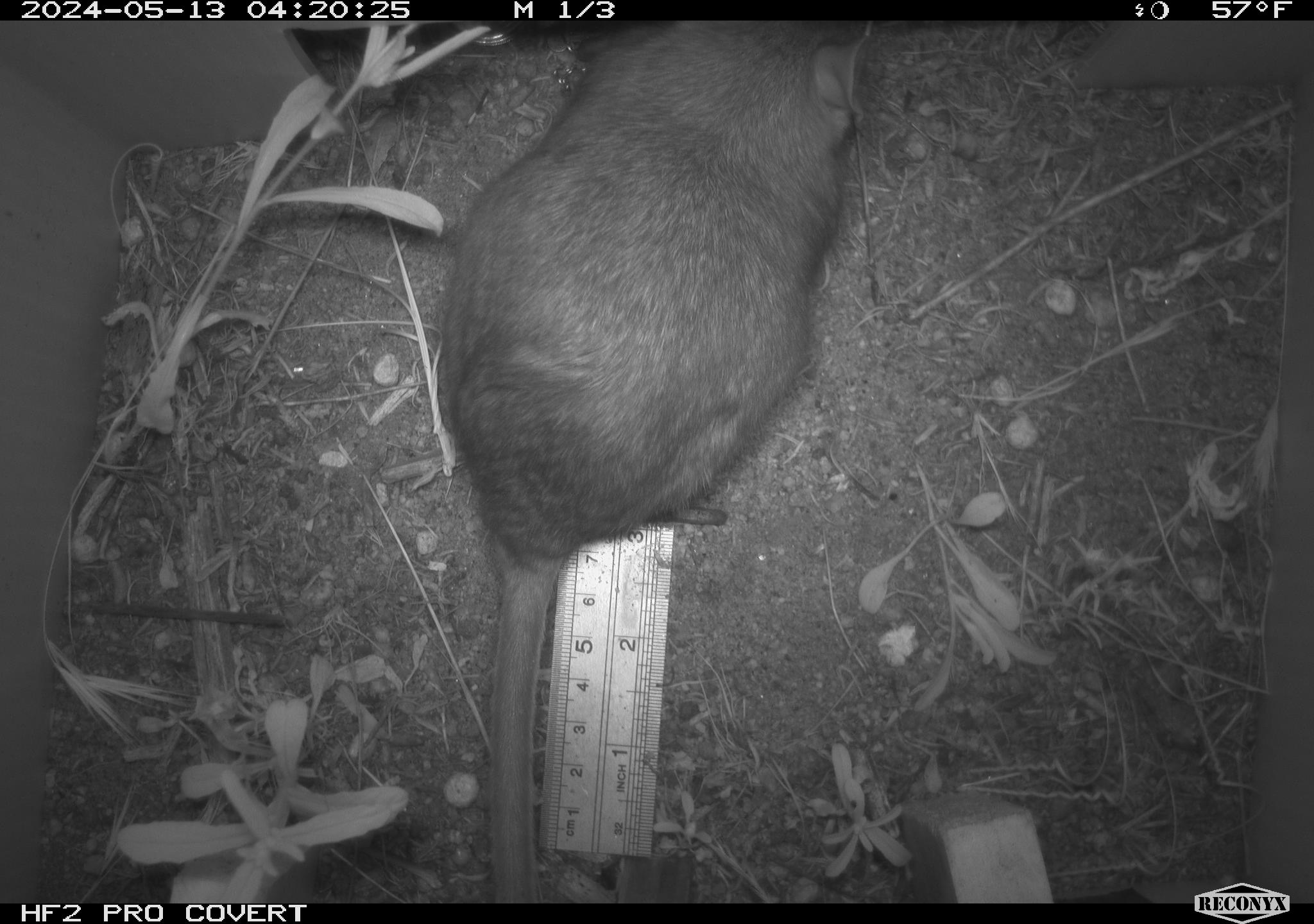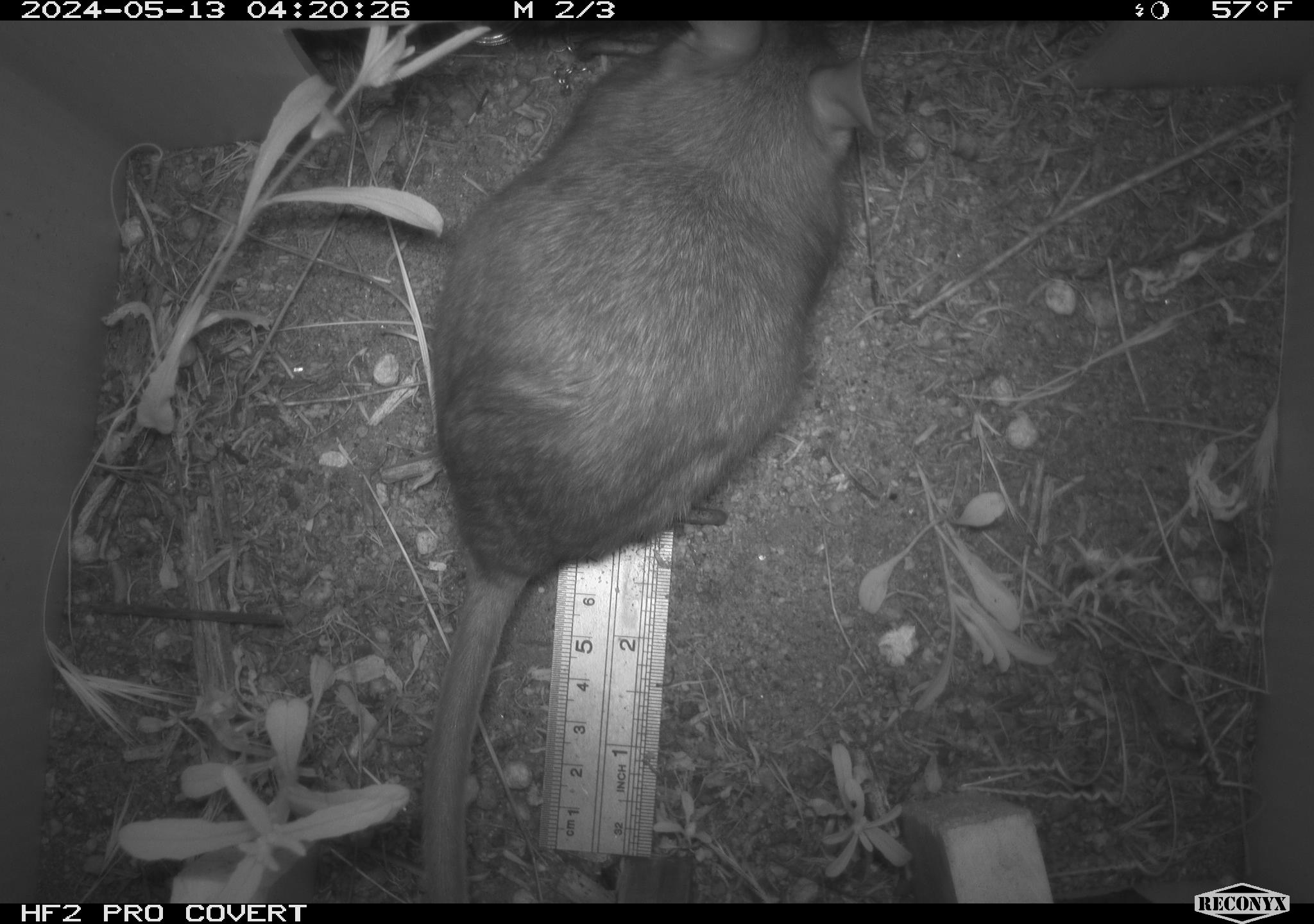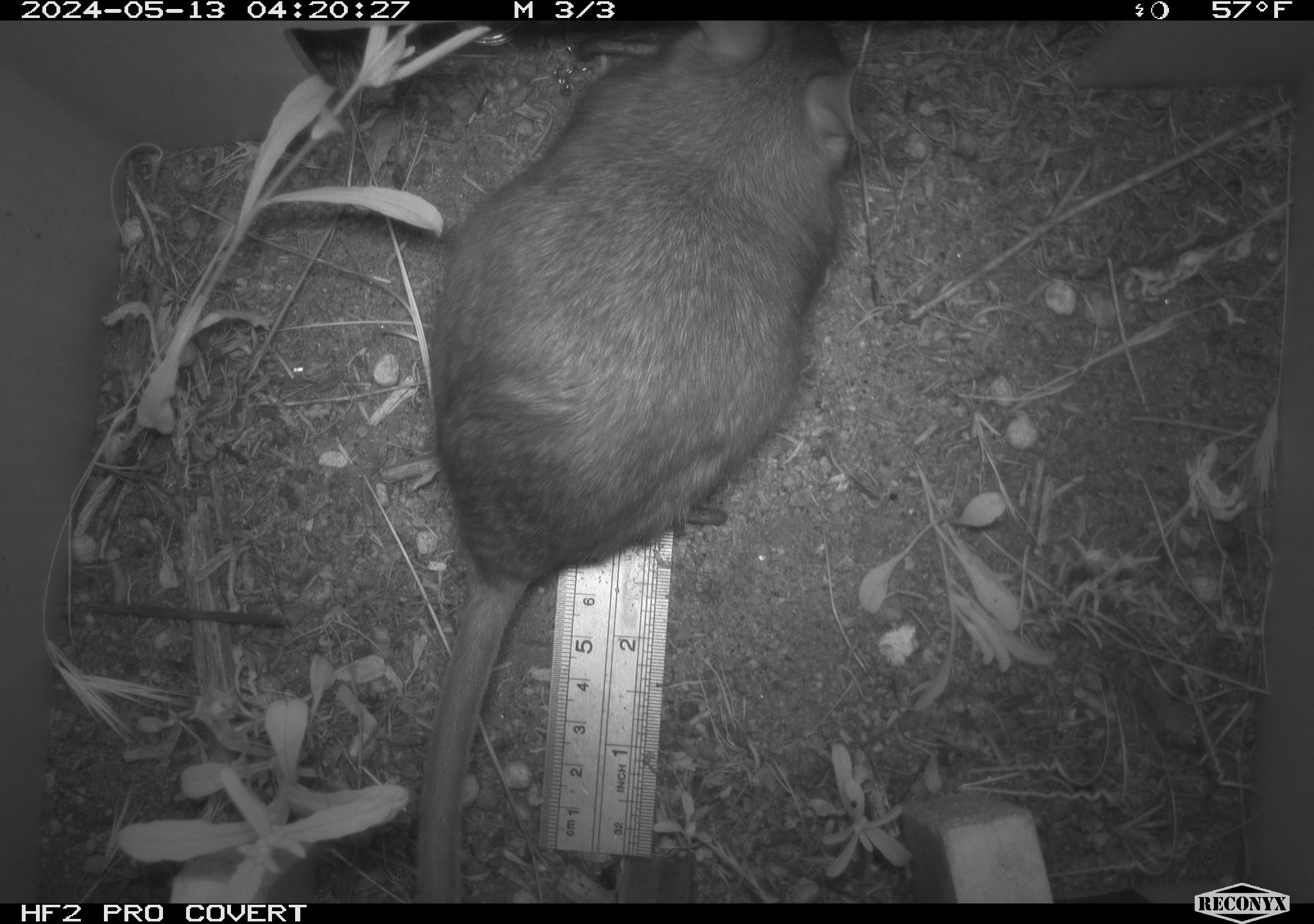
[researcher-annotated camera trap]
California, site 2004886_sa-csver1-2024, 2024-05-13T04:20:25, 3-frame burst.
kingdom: Animalia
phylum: Chordata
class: Mammalia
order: Rodentia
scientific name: Rodentia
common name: rodent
Rodent (Rodentia).